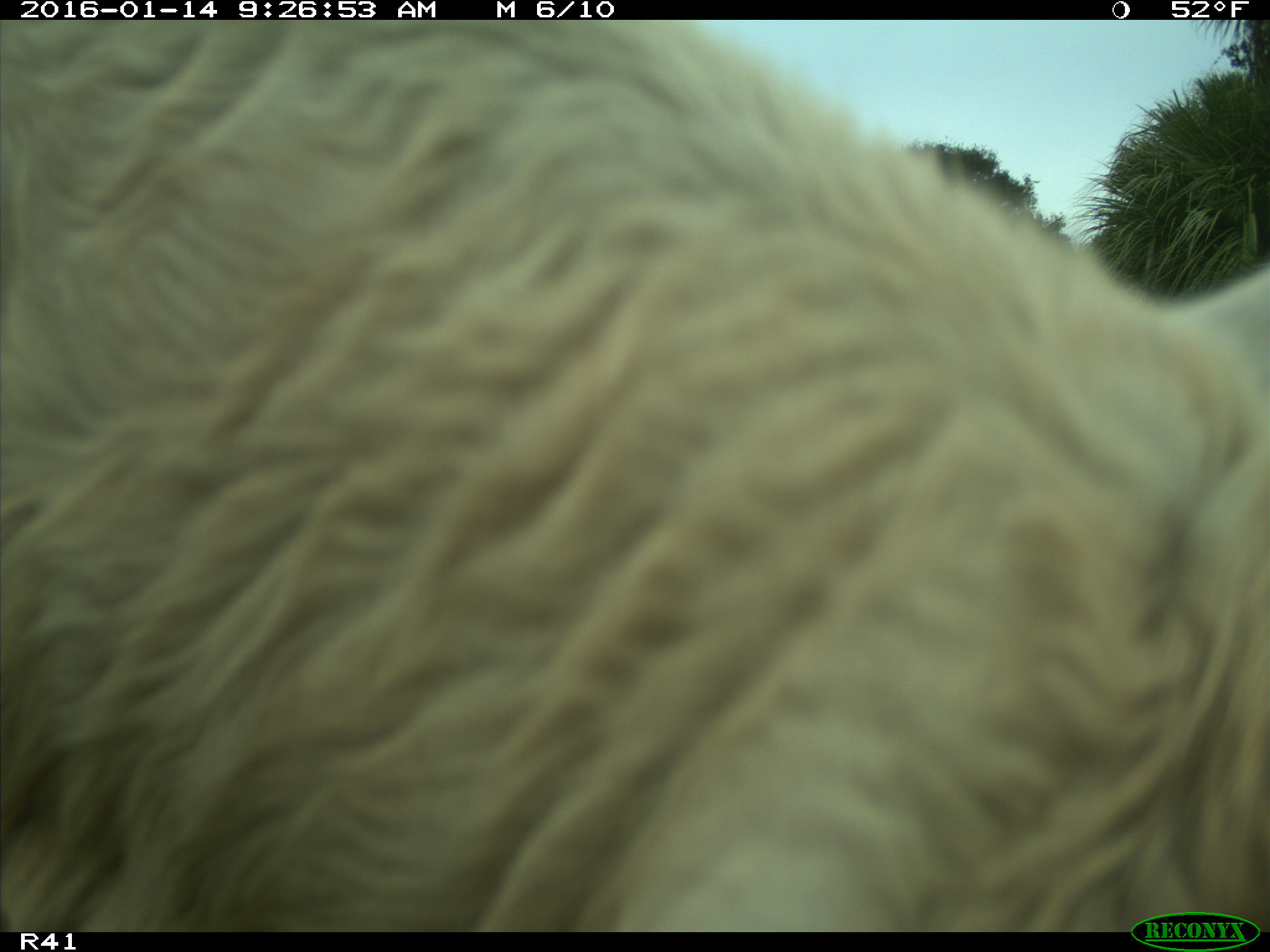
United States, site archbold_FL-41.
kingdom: Animalia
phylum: Chordata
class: Mammalia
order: Artiodactyla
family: Bovidae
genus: Bos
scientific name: Bos taurus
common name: domestic cow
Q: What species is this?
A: Bos taurus (domestic cow).